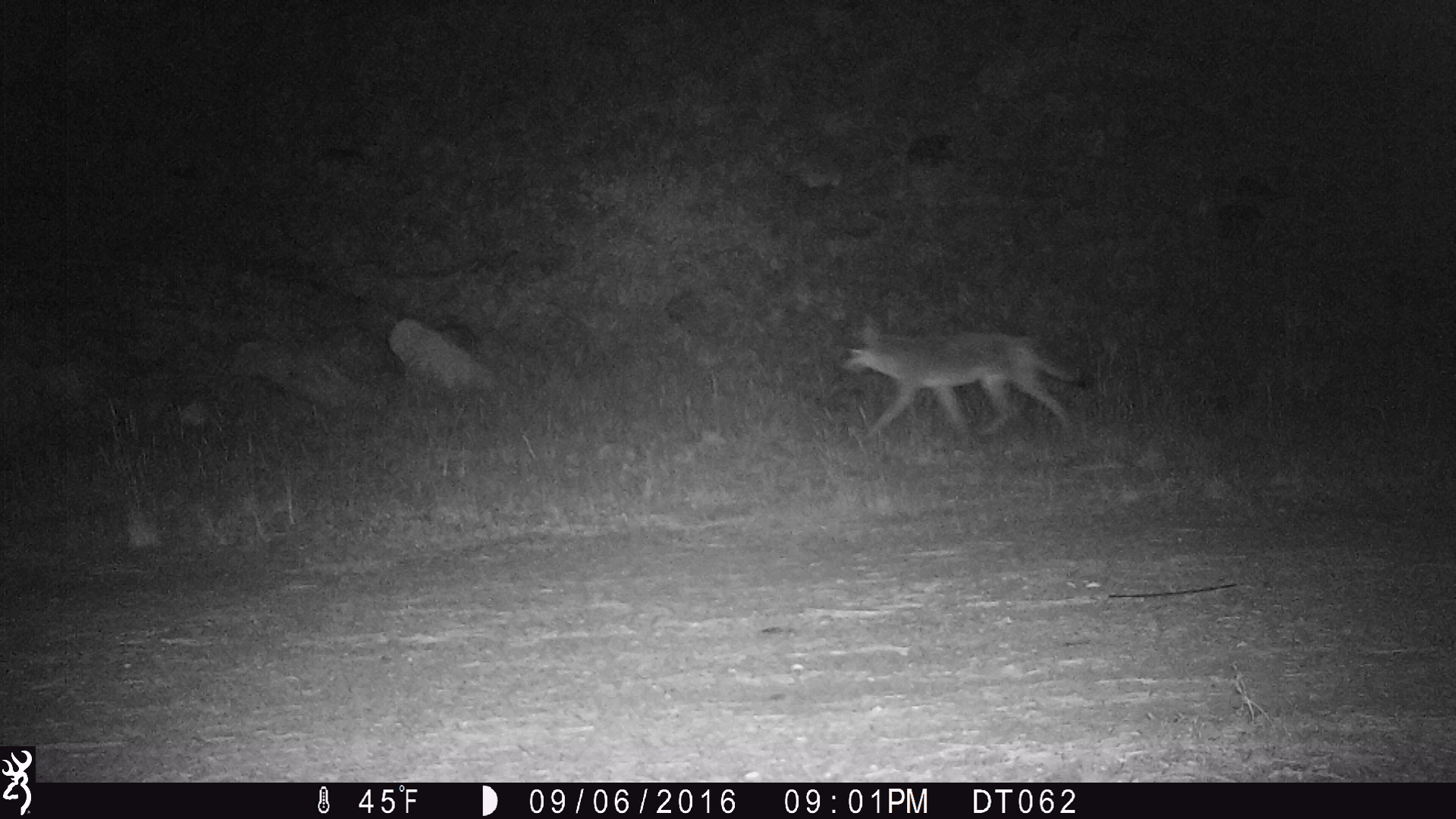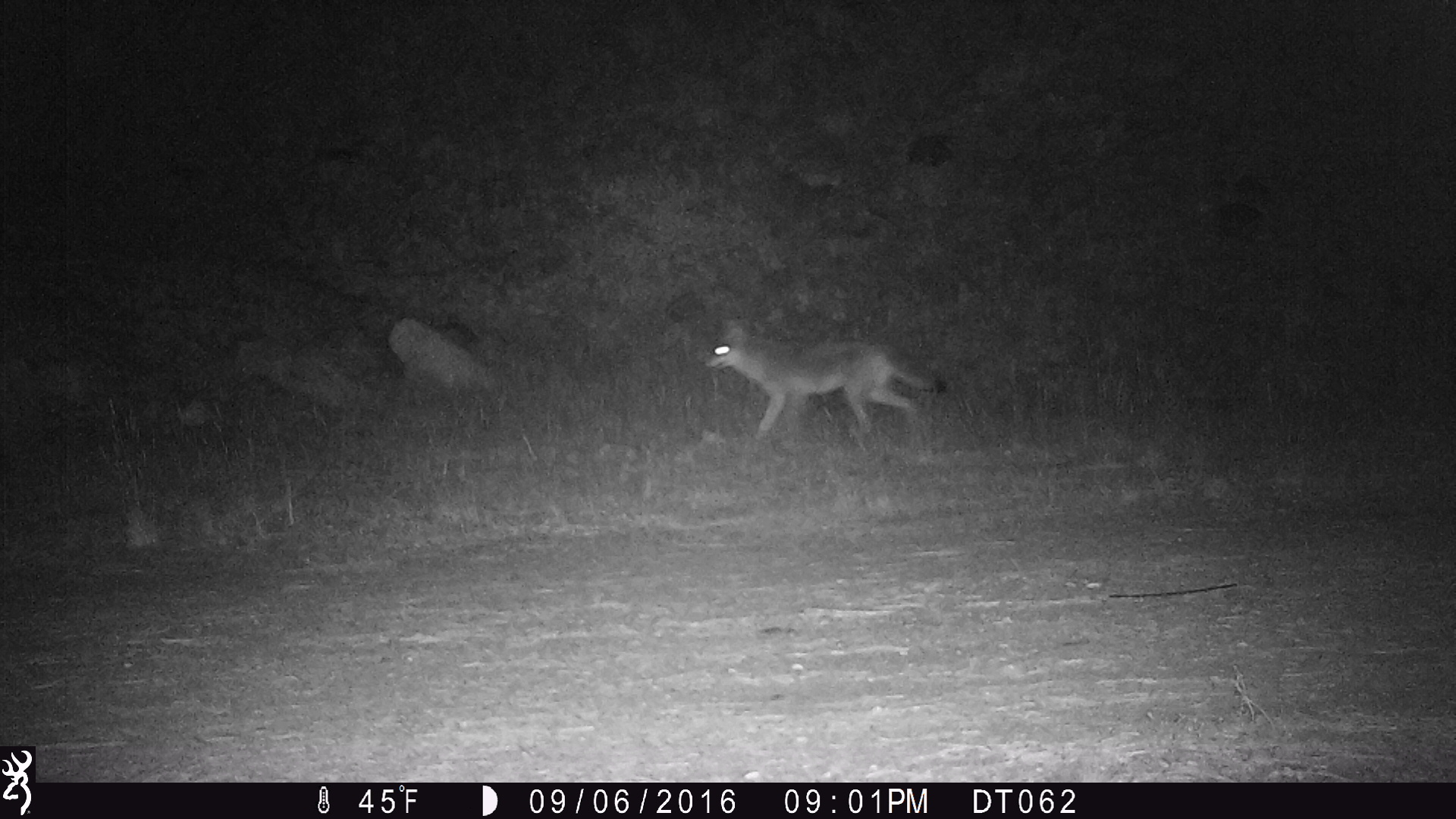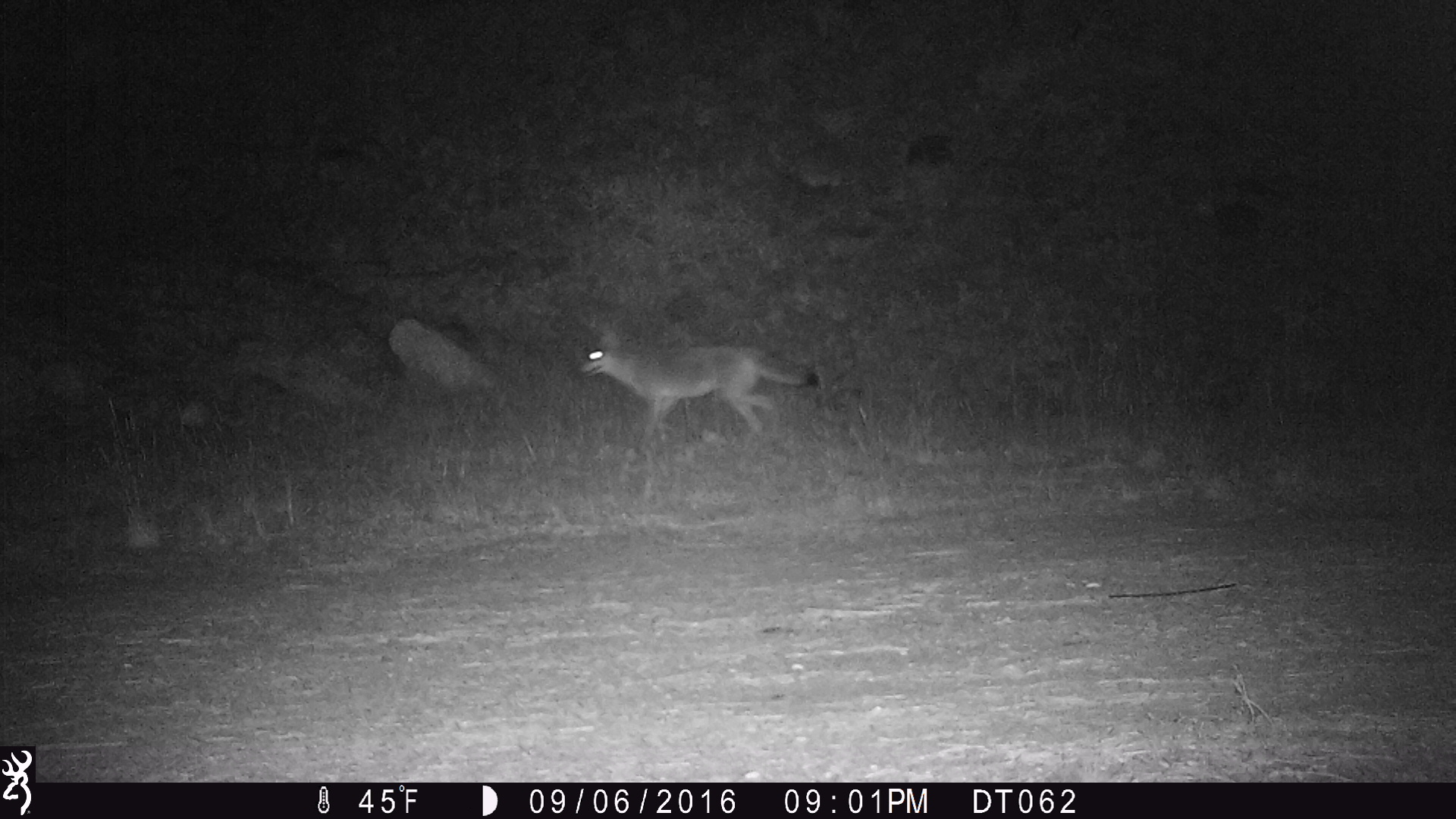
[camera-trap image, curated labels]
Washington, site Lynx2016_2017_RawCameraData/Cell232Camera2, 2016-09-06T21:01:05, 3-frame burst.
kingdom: Animalia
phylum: Chordata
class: Mammalia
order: Carnivora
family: Canidae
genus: Canis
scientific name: Canis latrans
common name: coyote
Canis latrans (coyote). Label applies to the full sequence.